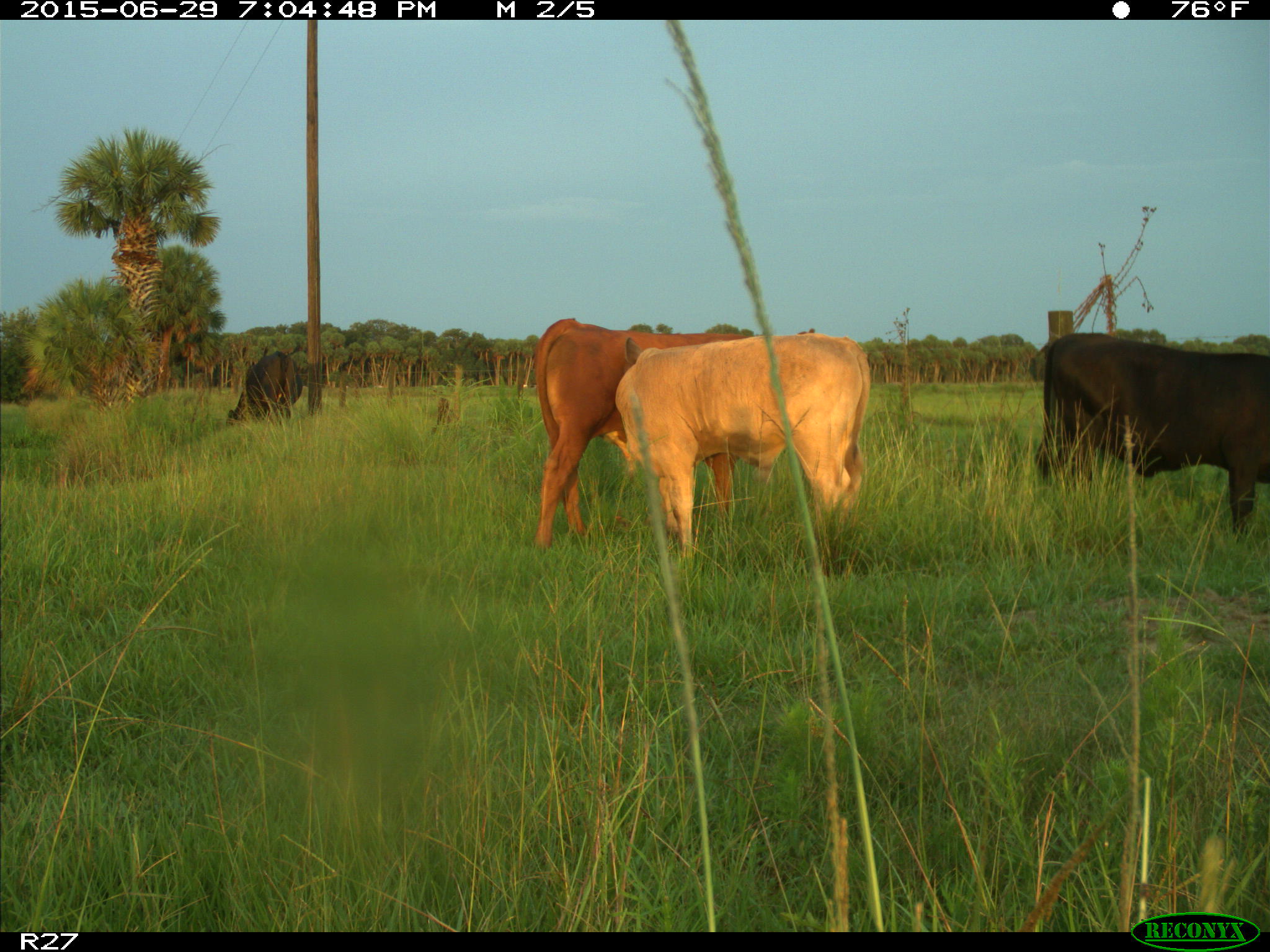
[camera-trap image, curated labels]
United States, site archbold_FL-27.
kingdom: Animalia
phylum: Chordata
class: Mammalia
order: Artiodactyla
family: Bovidae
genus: Bos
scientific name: Bos taurus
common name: domestic cow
Bos taurus (domestic cow).